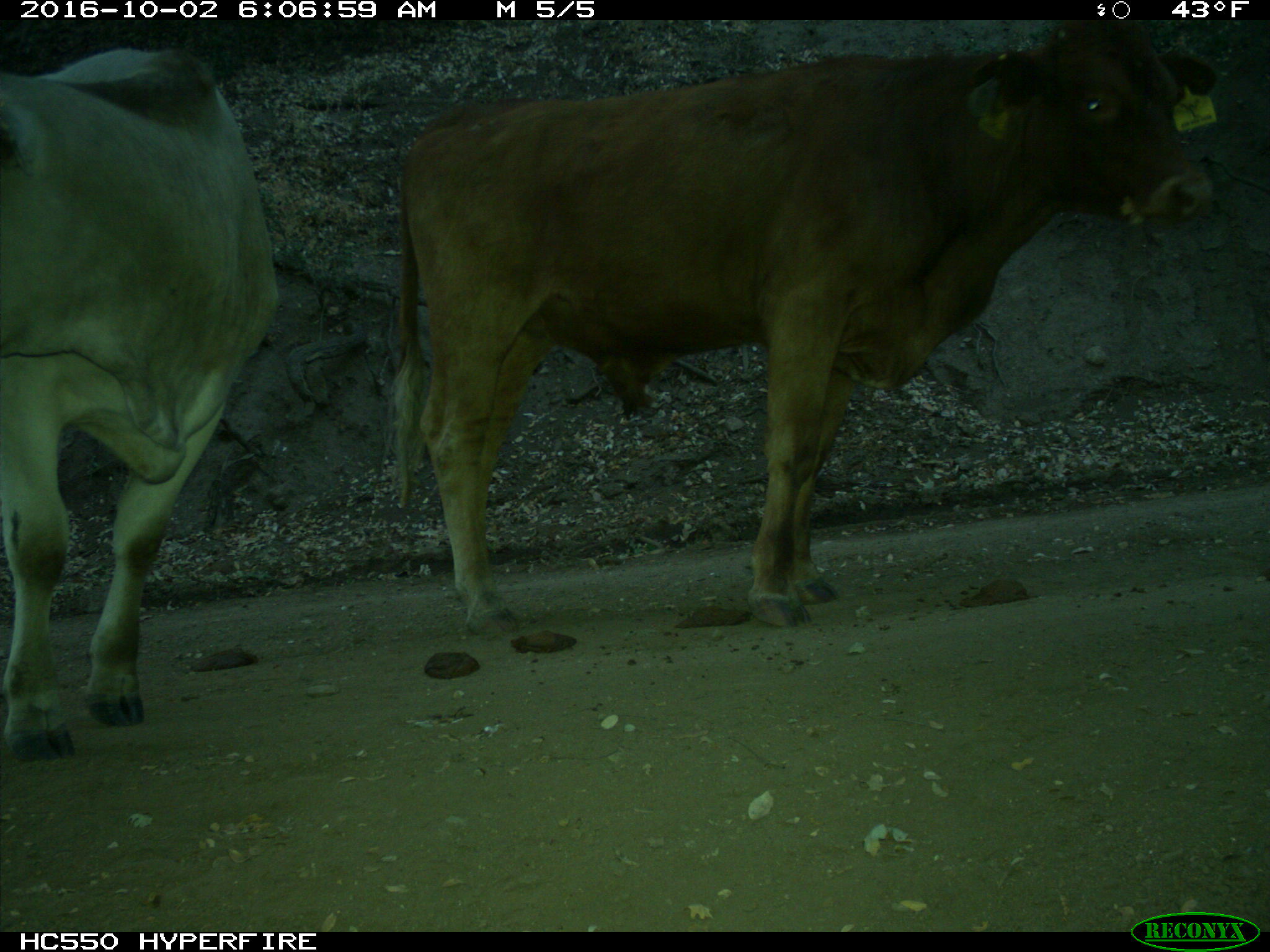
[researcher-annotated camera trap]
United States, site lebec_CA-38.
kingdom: Animalia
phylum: Chordata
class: Mammalia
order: Artiodactyla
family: Bovidae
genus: Bos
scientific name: Bos taurus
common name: domestic cow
Bos taurus (domestic cow).